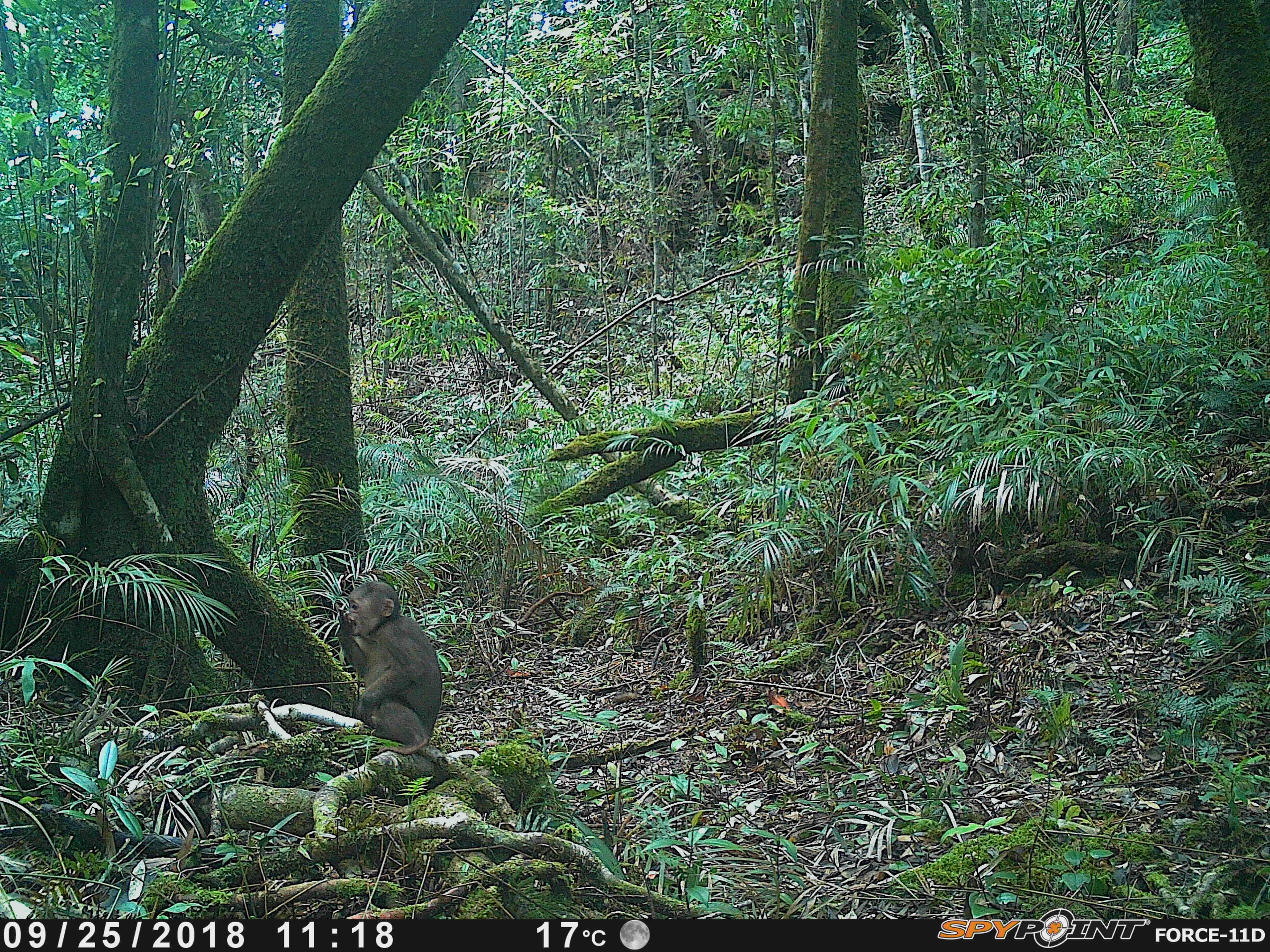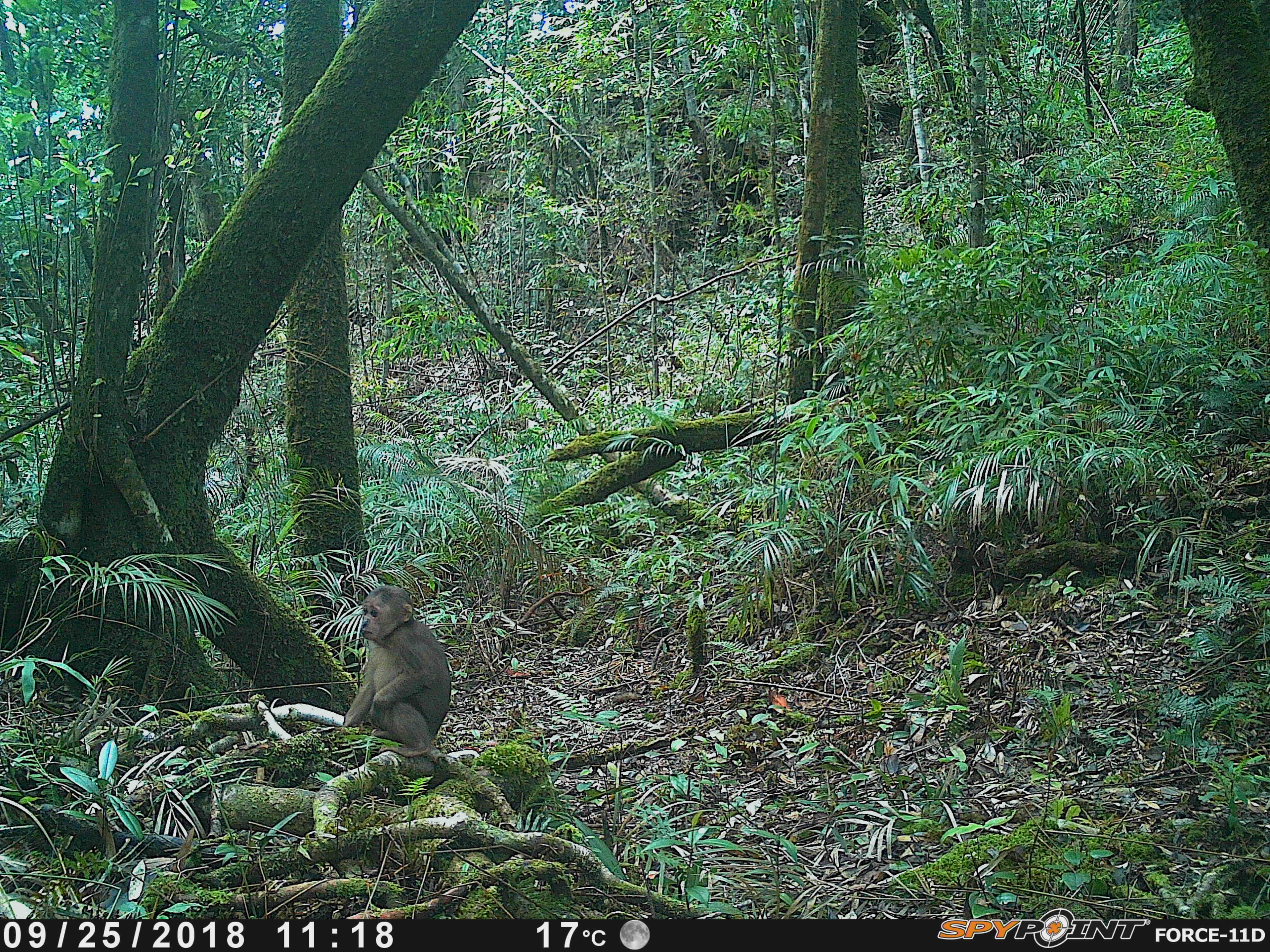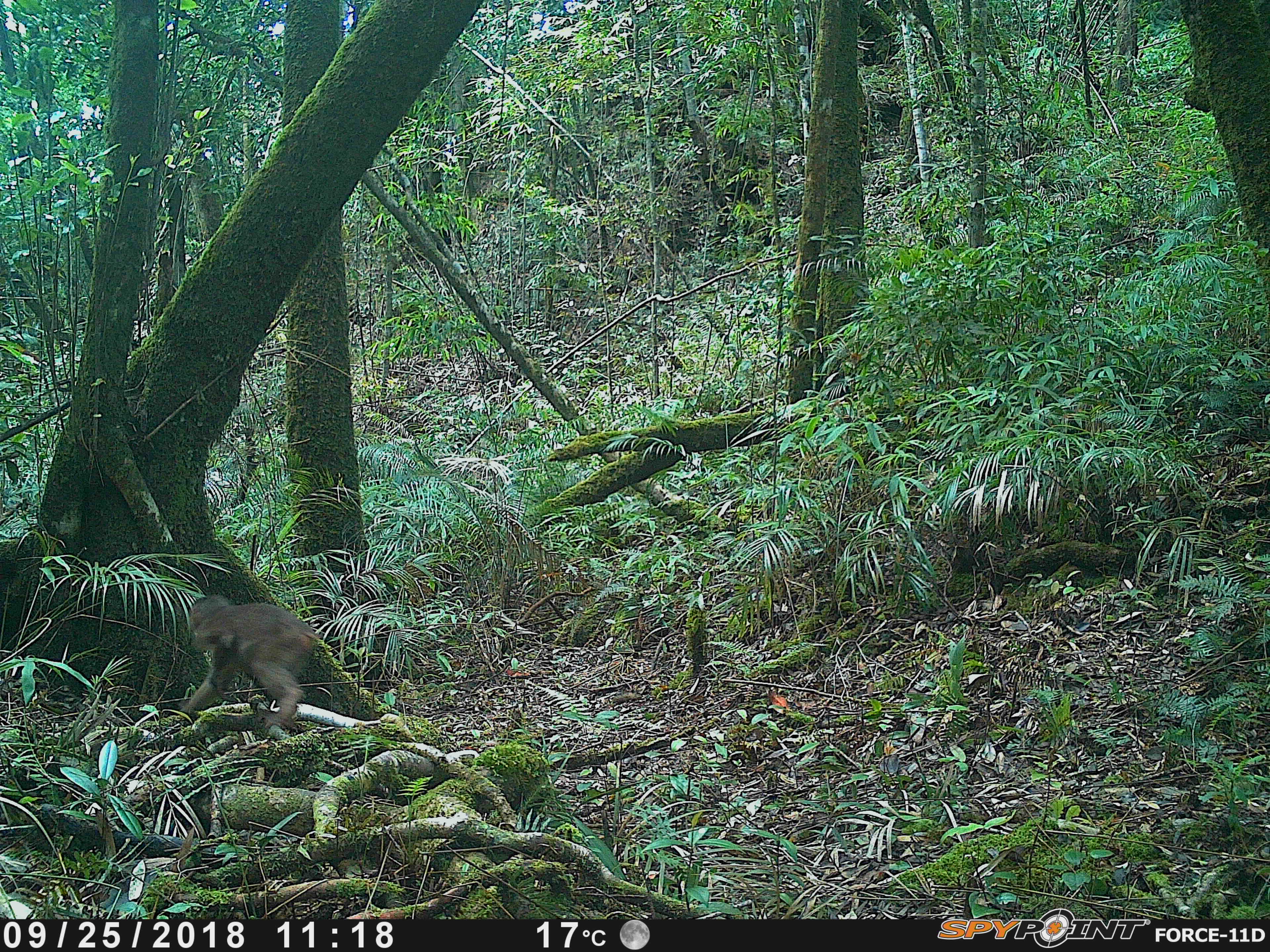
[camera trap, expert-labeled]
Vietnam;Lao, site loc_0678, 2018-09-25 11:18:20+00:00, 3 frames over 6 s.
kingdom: Animalia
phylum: Chordata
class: Mammalia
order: Primates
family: Cercopithecidae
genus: Macaca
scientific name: Macaca arctoides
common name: stump-tailed macaque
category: stump tailed macaque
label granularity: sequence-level